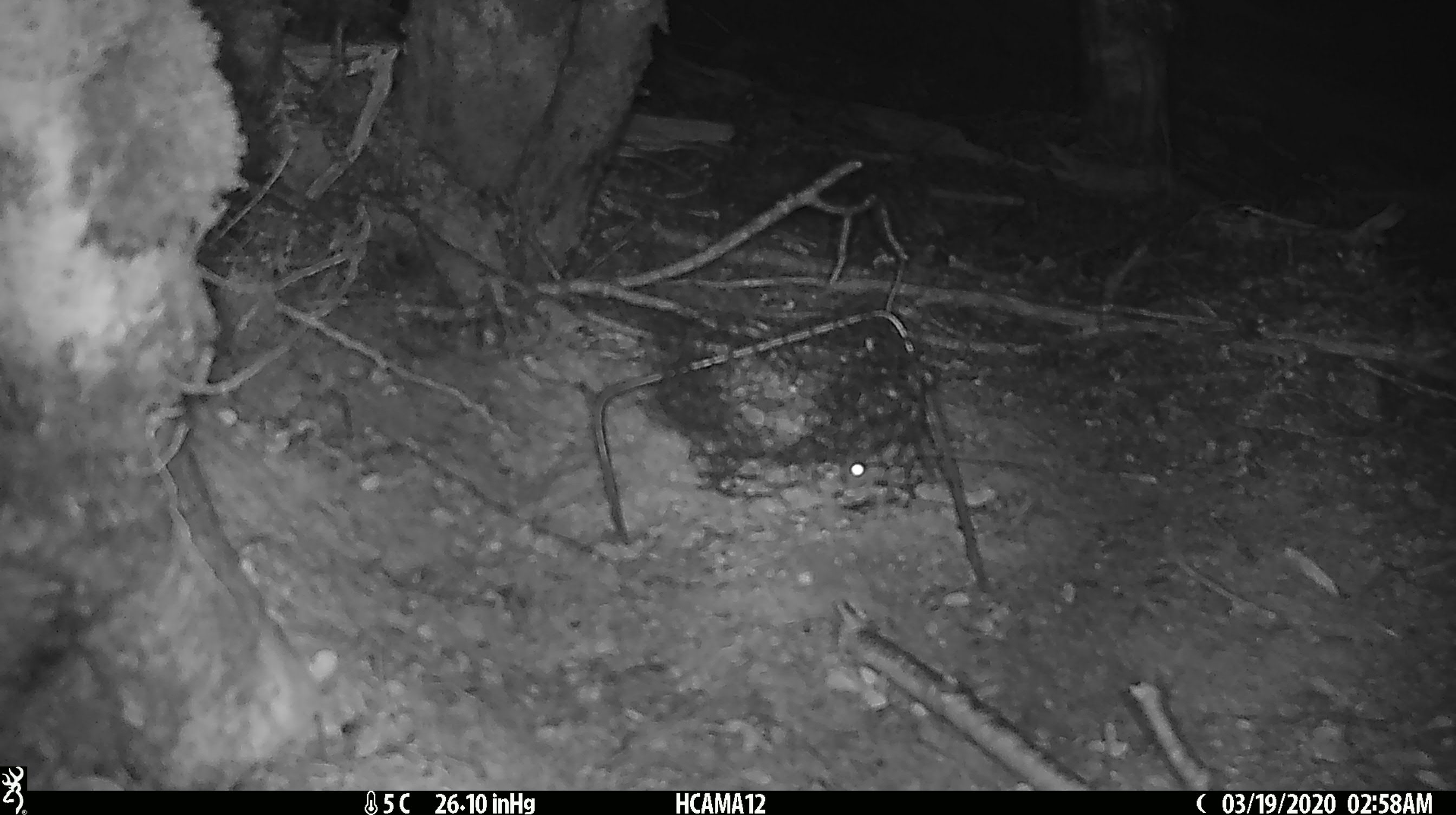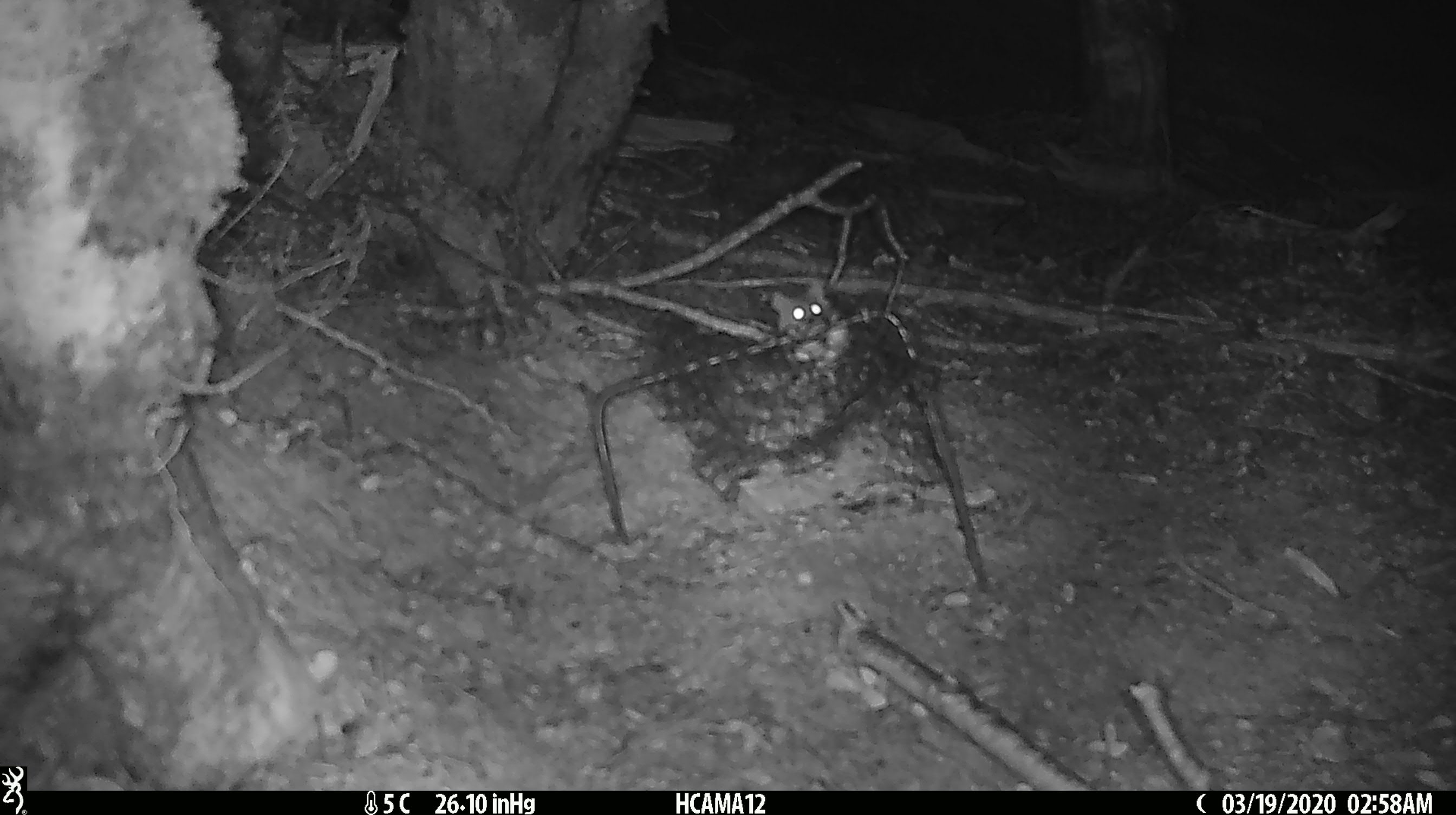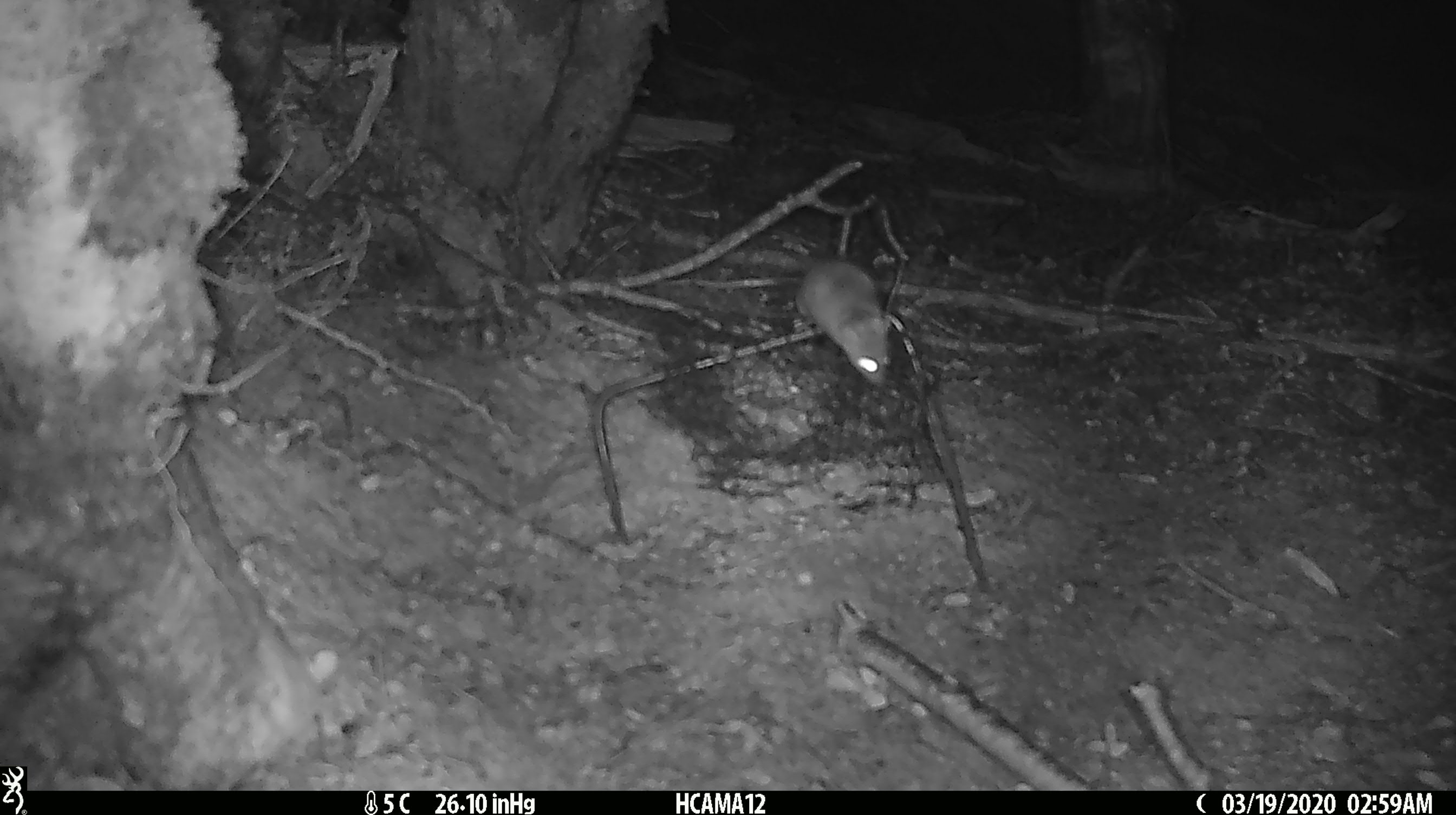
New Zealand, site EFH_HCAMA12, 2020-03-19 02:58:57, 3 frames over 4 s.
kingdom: Animalia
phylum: Chordata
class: Mammalia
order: Rodentia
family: Muridae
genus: Mus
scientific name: Mus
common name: mouse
Mouse (Mus).